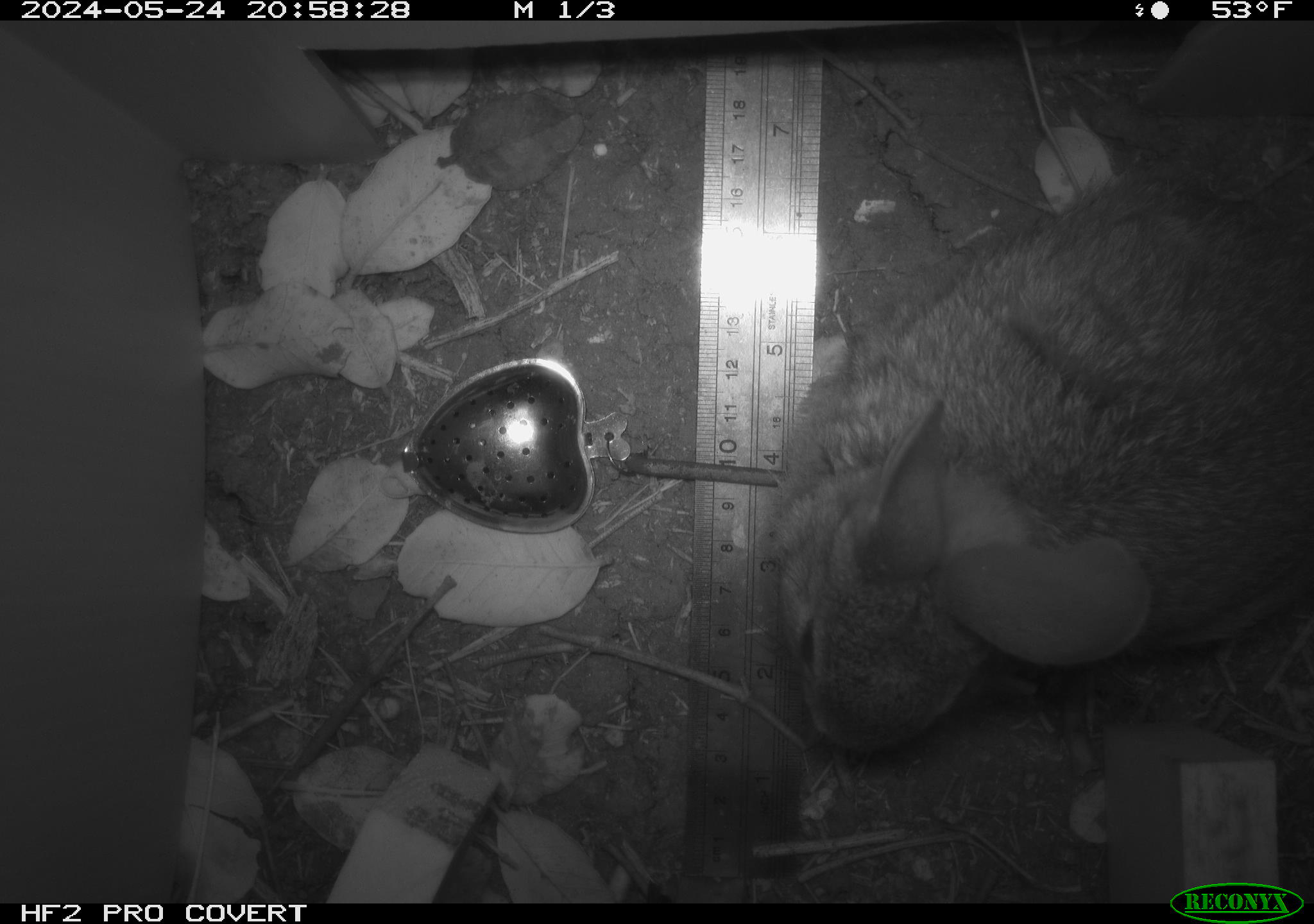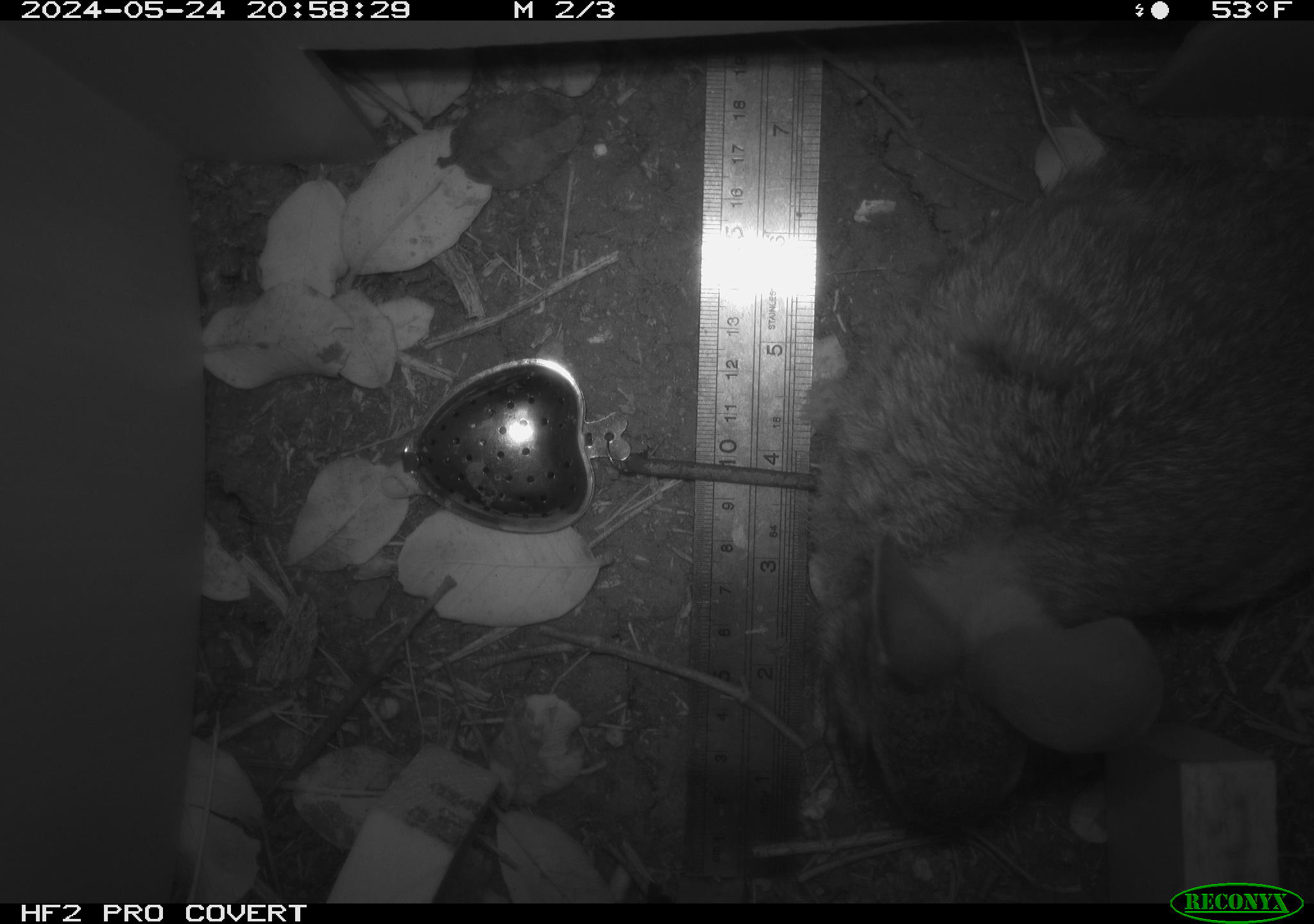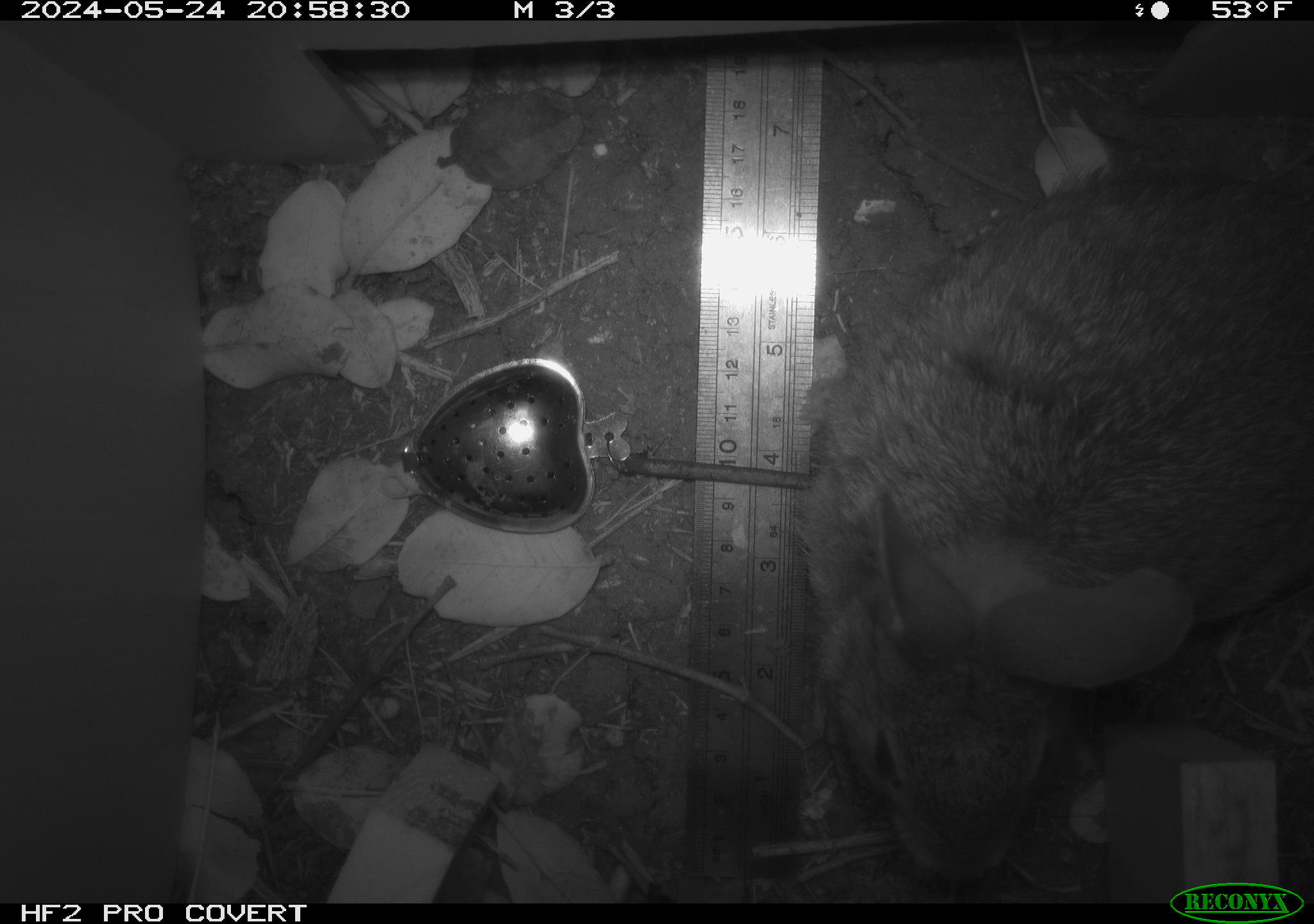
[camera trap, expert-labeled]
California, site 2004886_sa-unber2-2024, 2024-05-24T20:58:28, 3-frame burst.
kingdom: Animalia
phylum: Chordata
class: Mammalia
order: Lagomorpha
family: Leporidae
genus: Sylvilagus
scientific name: Sylvilagus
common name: cottontail rabbits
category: sylvilagus species